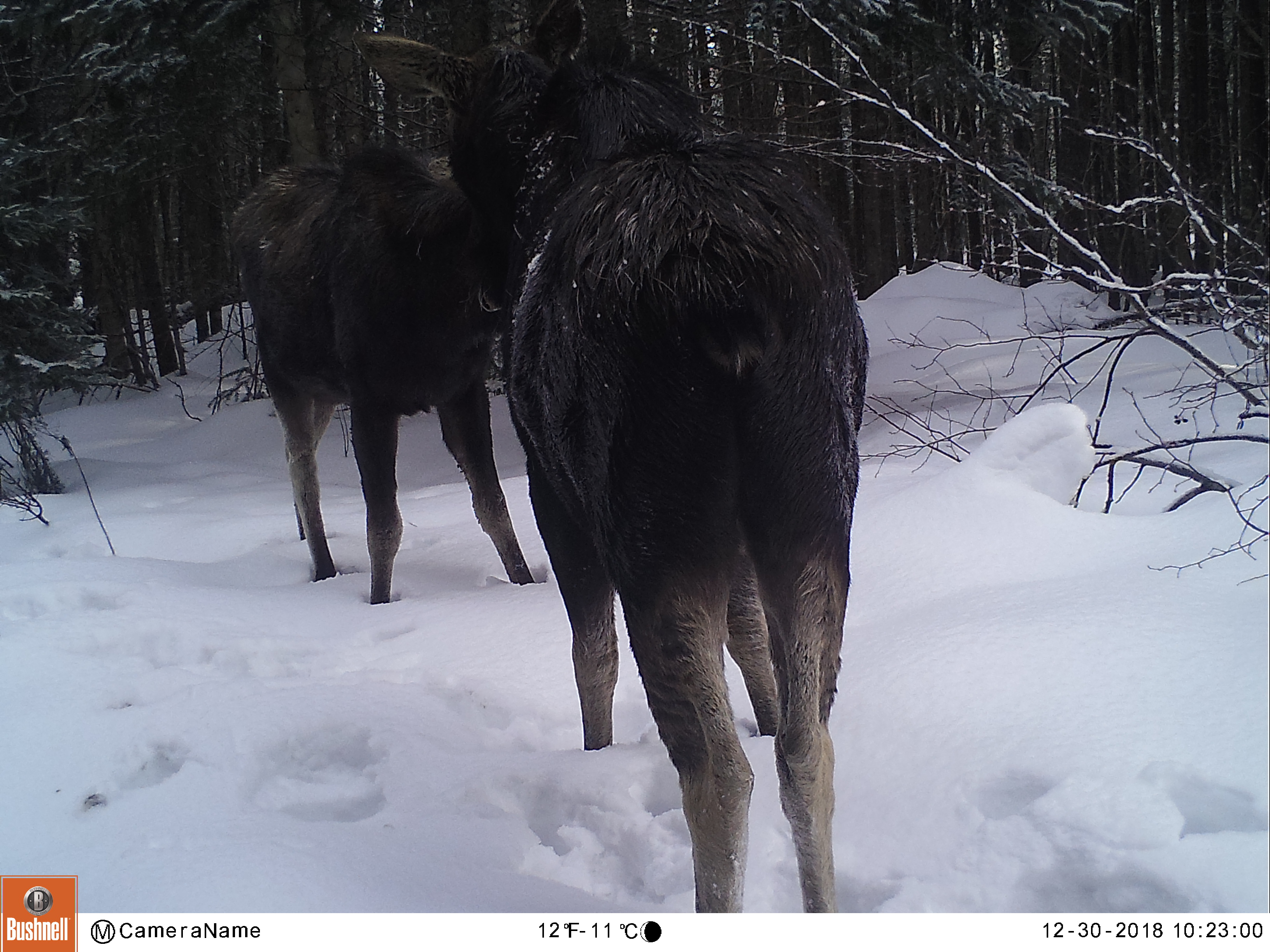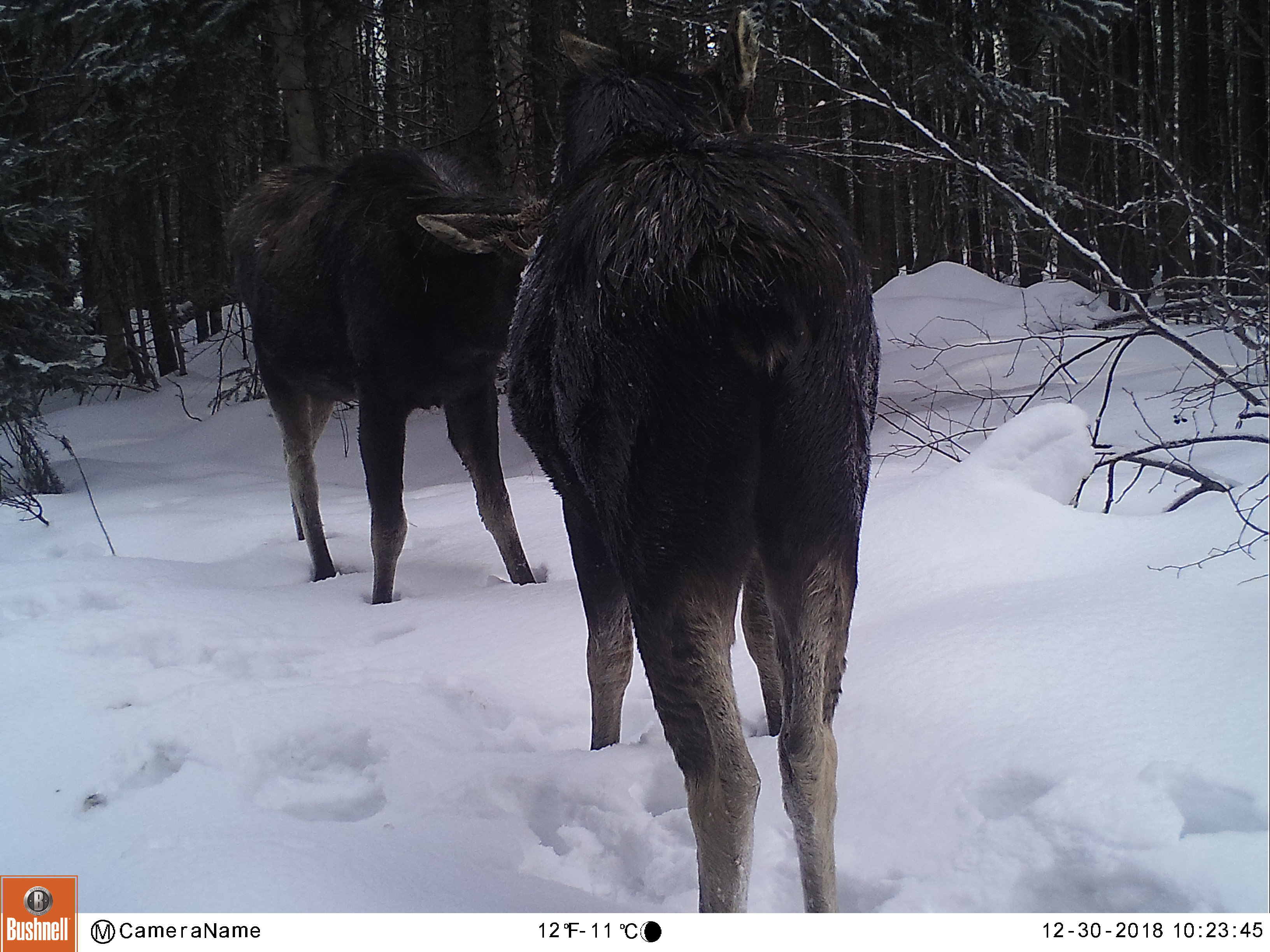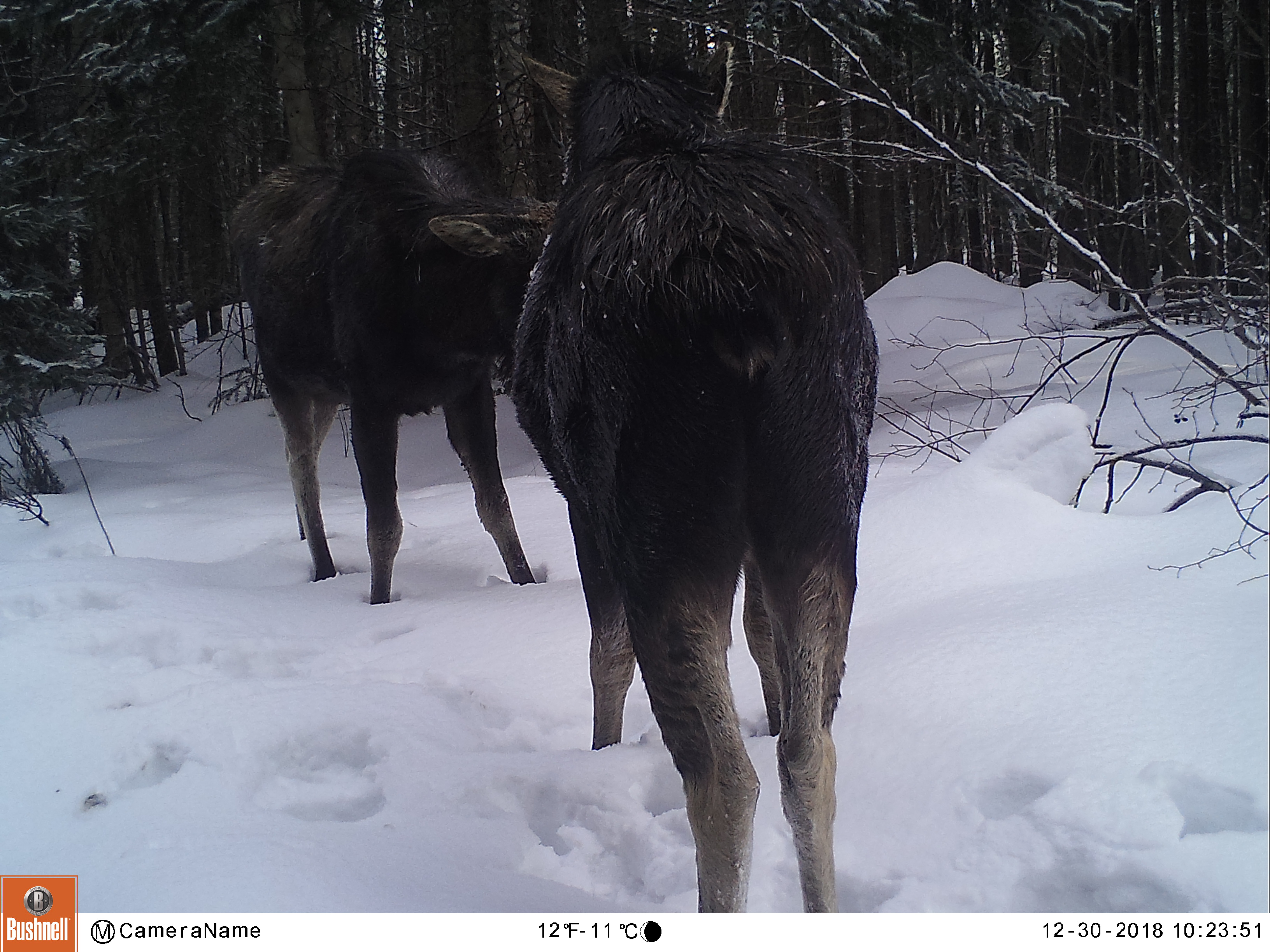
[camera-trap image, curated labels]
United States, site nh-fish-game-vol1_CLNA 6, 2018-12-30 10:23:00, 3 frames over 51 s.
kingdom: Animalia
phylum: Chordata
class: Mammalia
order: Artiodactyla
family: Cervidae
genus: Alces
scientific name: Alces alces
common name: moose